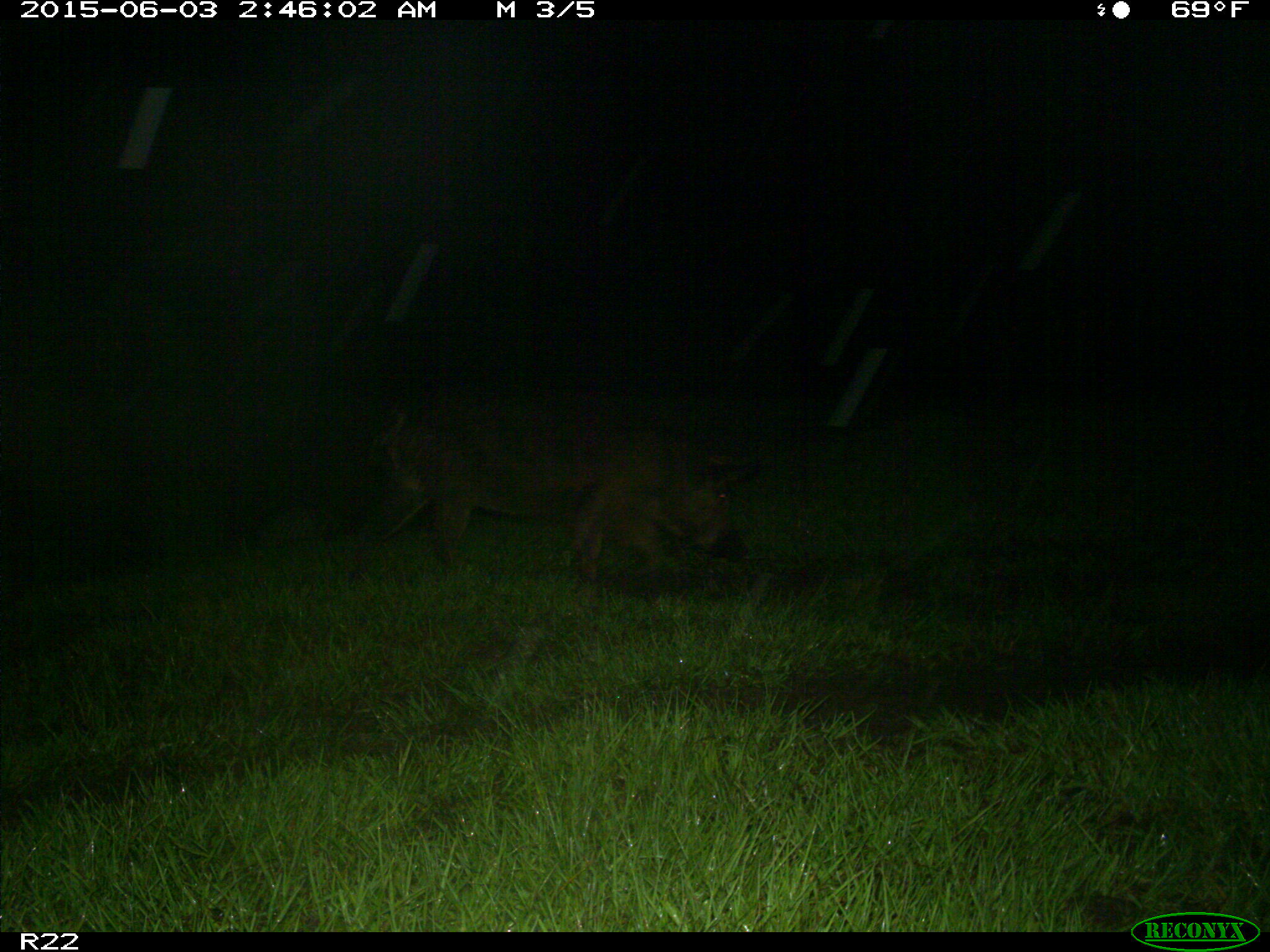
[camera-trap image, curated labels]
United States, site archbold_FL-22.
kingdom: Animalia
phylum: Chordata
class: Mammalia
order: Artiodactyla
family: Bovidae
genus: Bos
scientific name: Bos taurus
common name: domestic cow